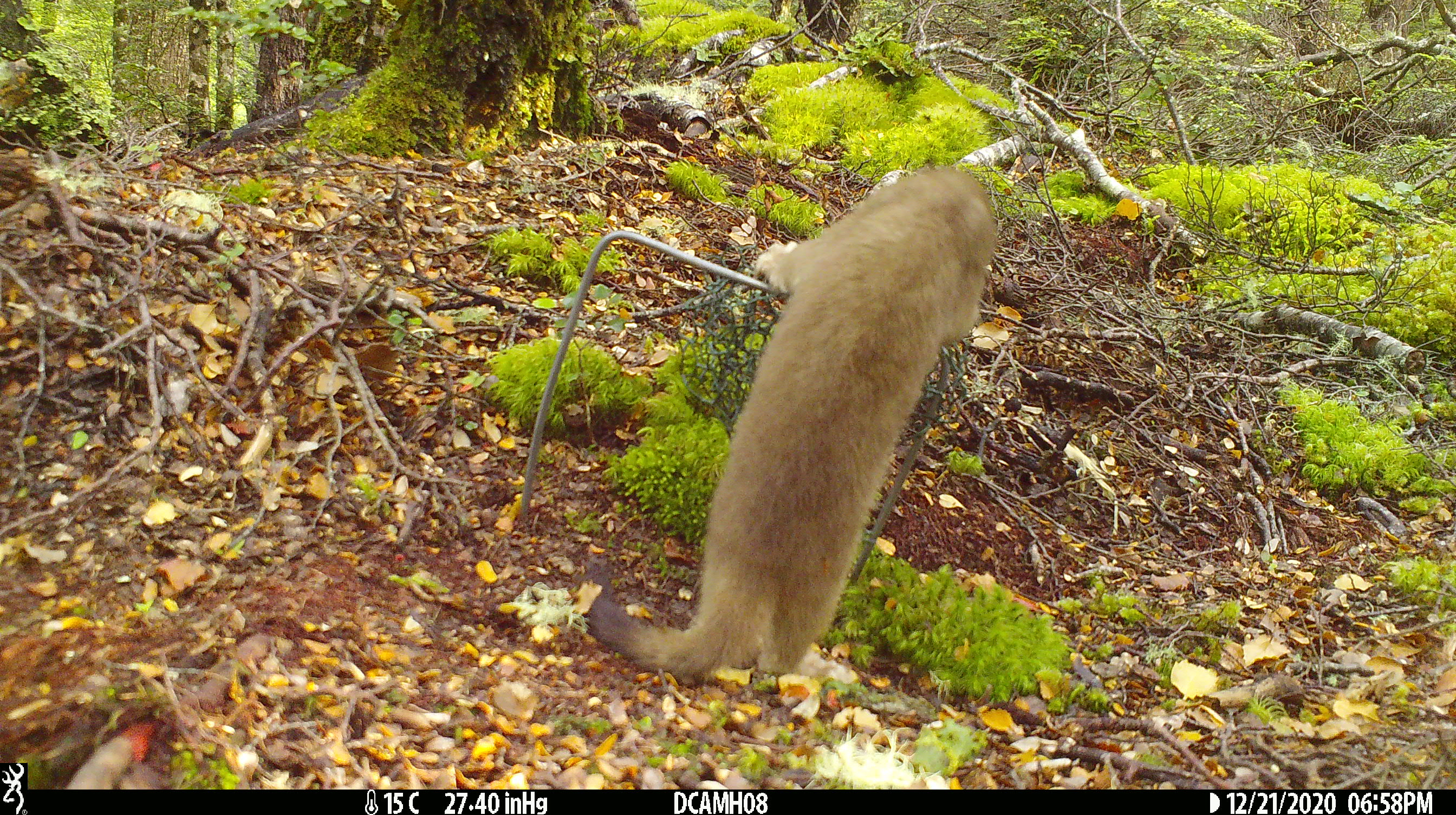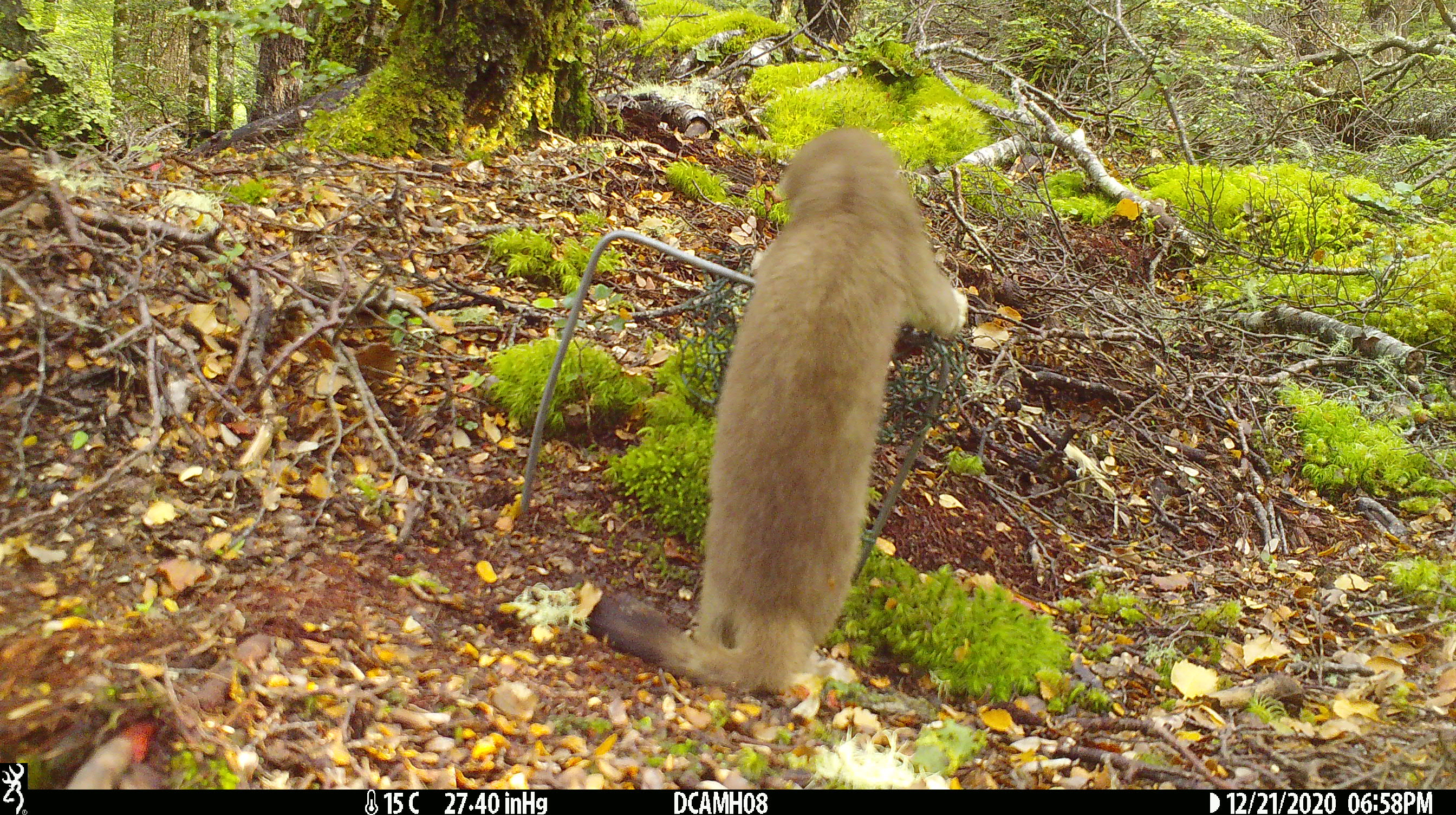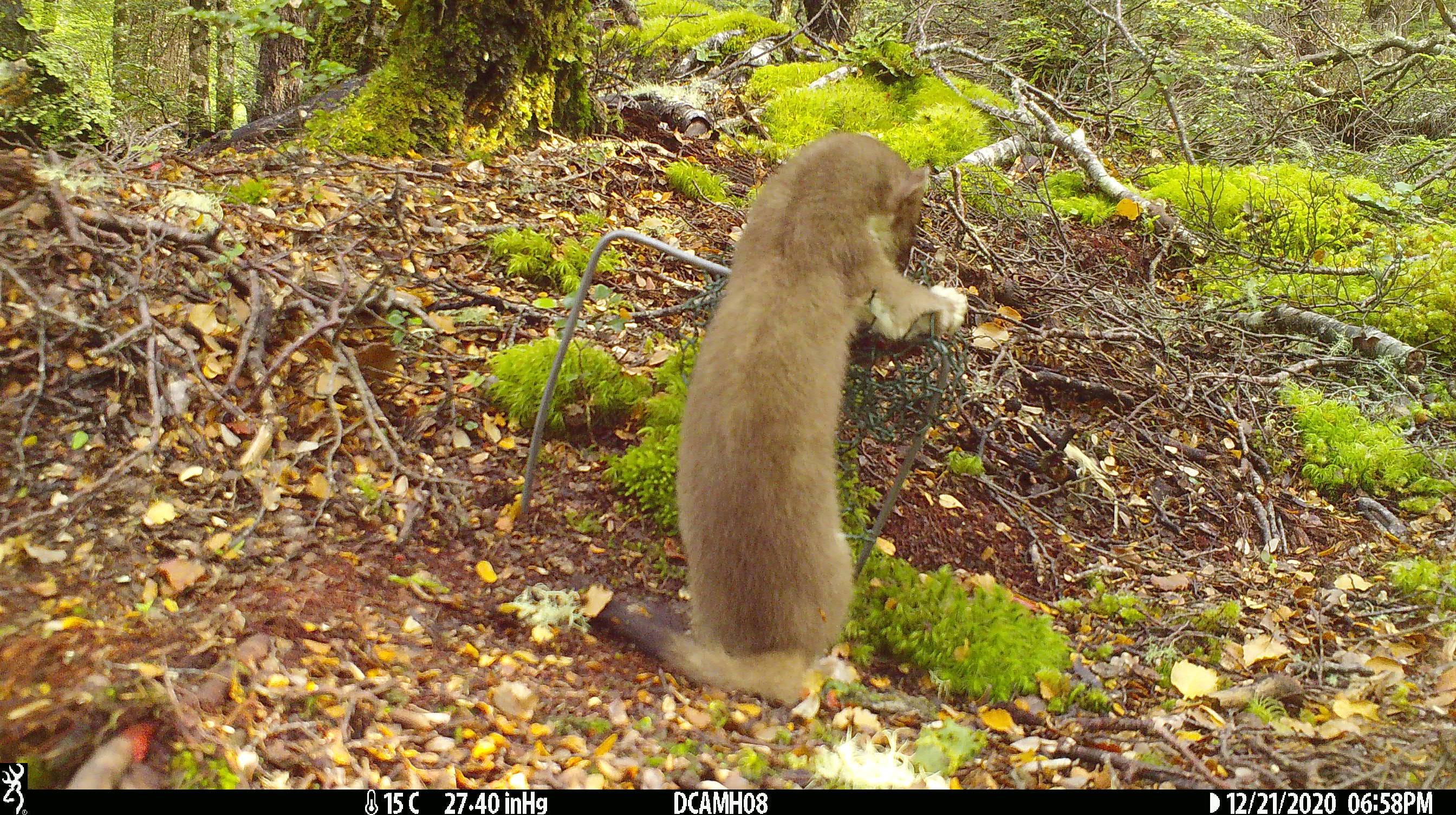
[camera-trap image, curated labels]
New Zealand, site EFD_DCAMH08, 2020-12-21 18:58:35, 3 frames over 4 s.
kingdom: Animalia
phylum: Chordata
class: Mammalia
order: Carnivora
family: Mustelidae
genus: Mustela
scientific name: Mustela erminea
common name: stoat